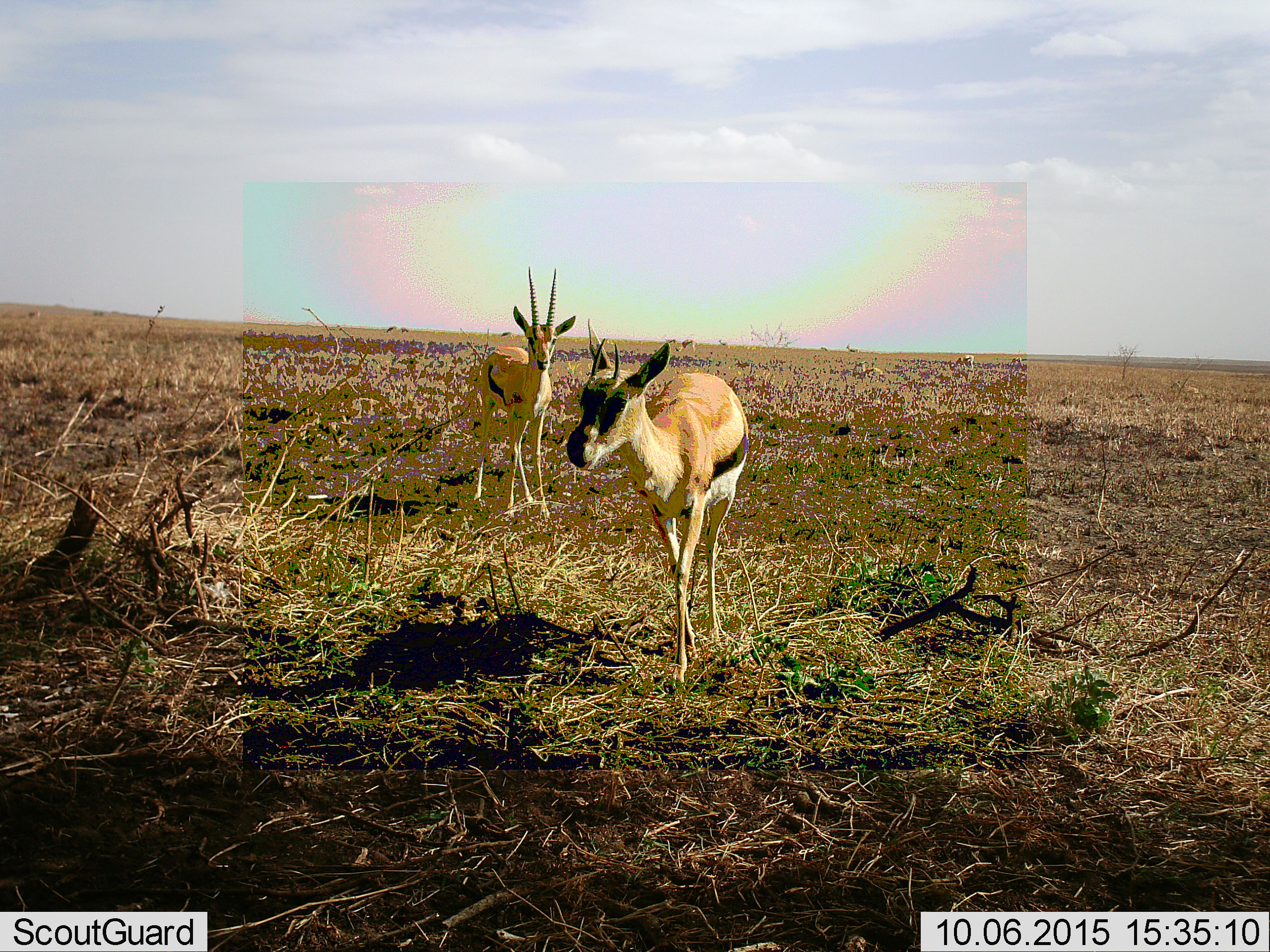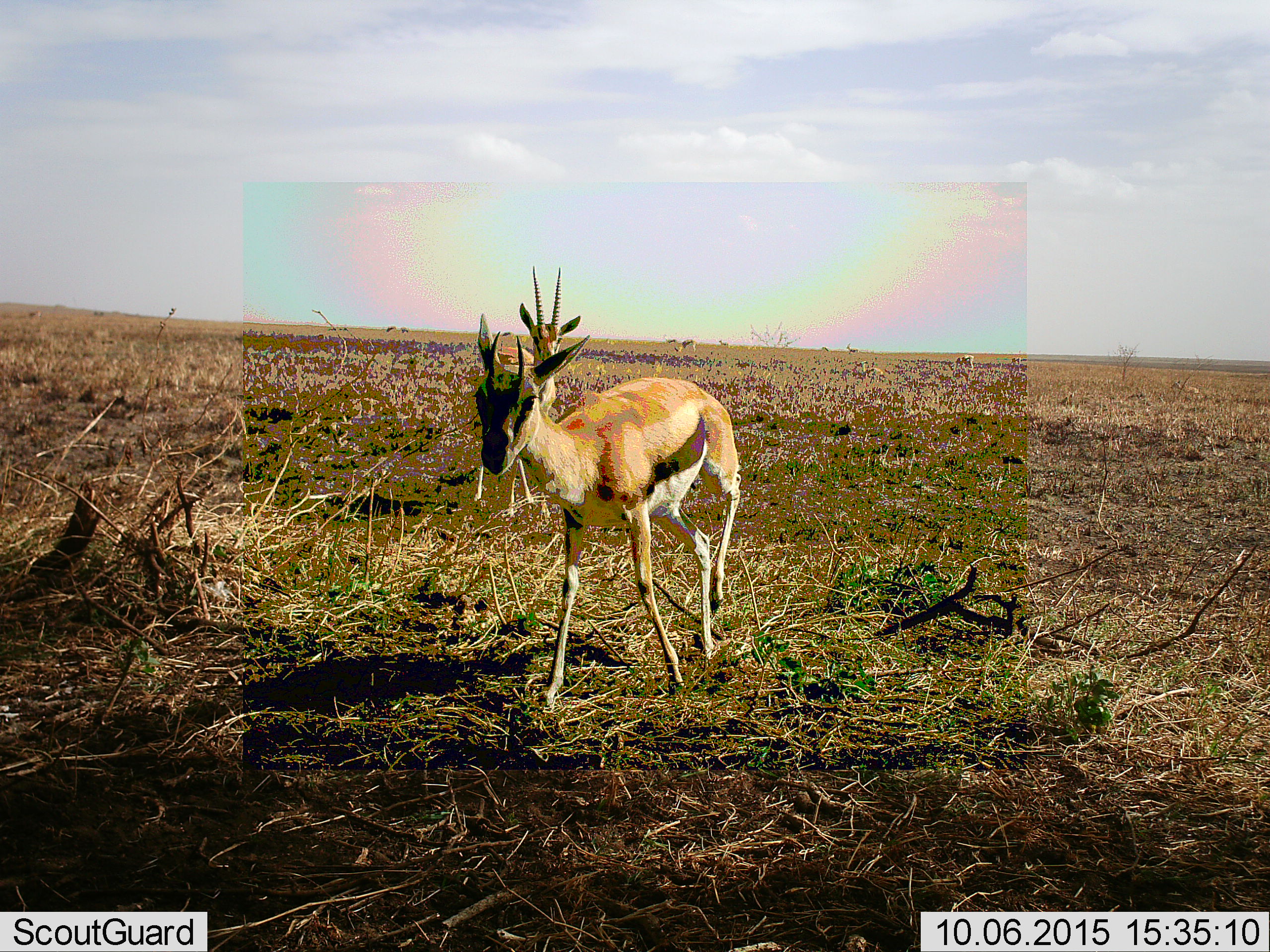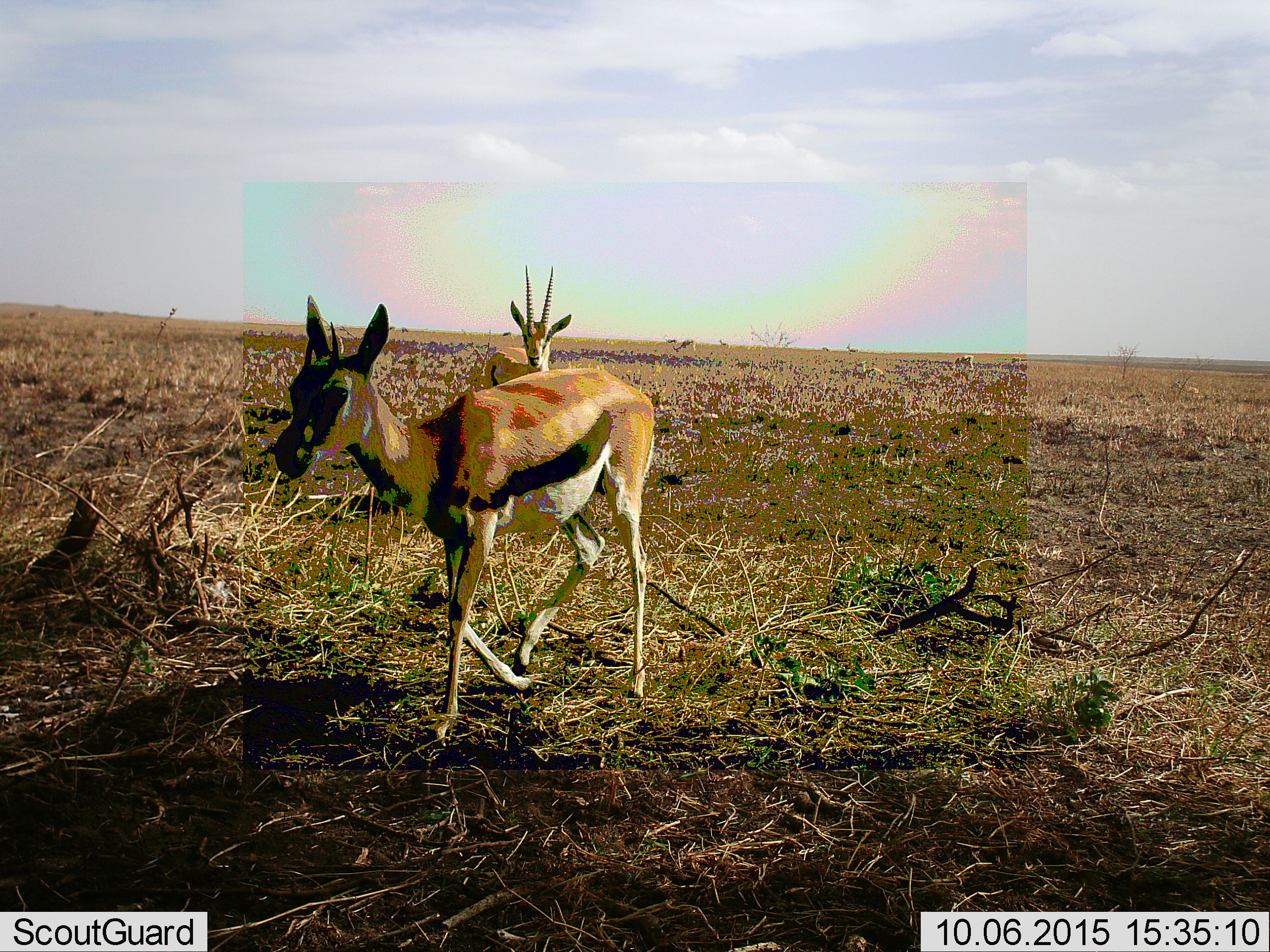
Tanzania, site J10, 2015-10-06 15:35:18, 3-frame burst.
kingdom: Animalia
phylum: Chordata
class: Mammalia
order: Artiodactyla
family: Bovidae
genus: Eudorcas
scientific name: Eudorcas thomsonii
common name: thomson's gazelle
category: gazellethomsons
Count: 2.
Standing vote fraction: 44%.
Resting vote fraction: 11%.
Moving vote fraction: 100%.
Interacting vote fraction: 0%.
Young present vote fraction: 0%.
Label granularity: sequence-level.